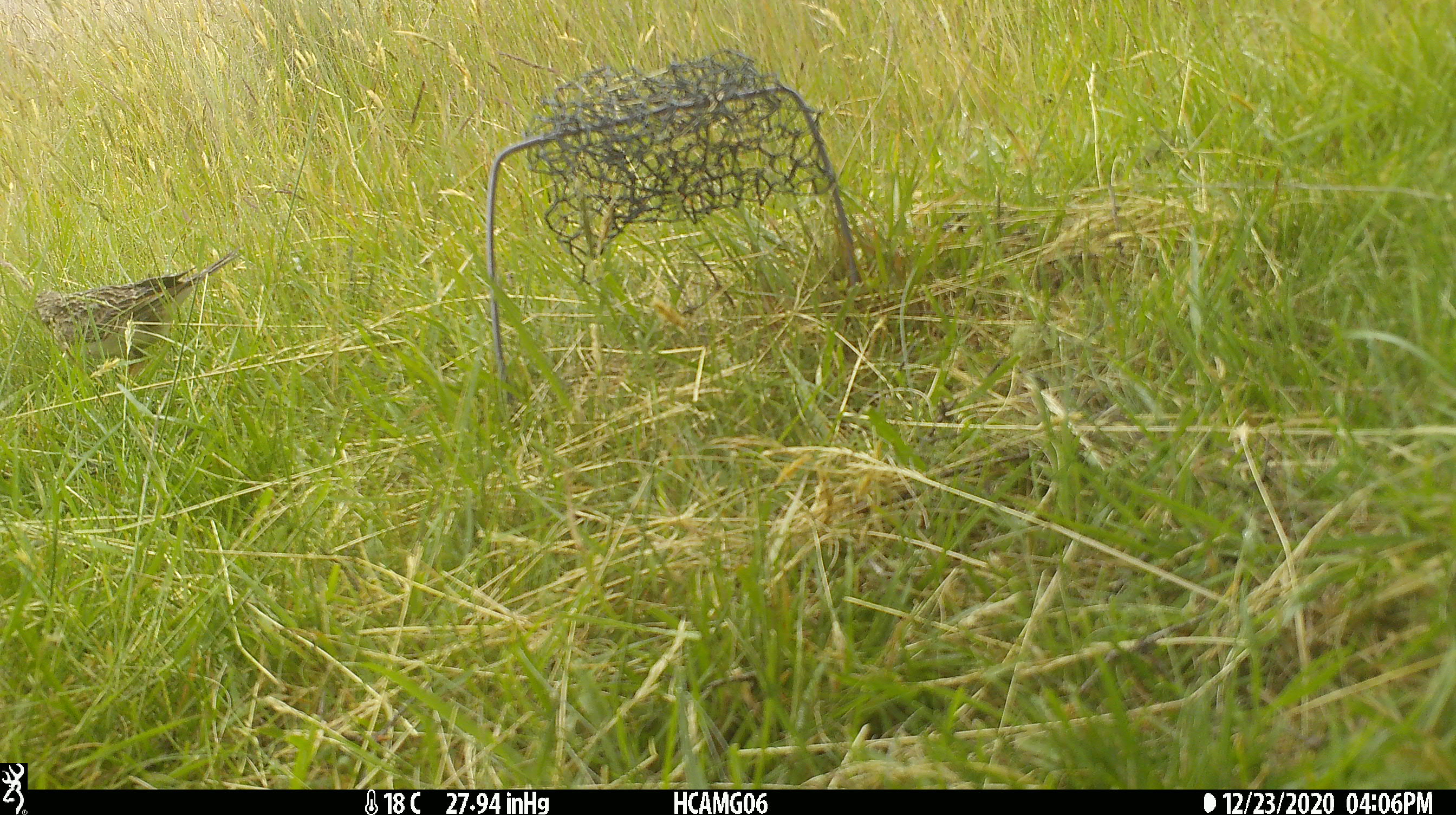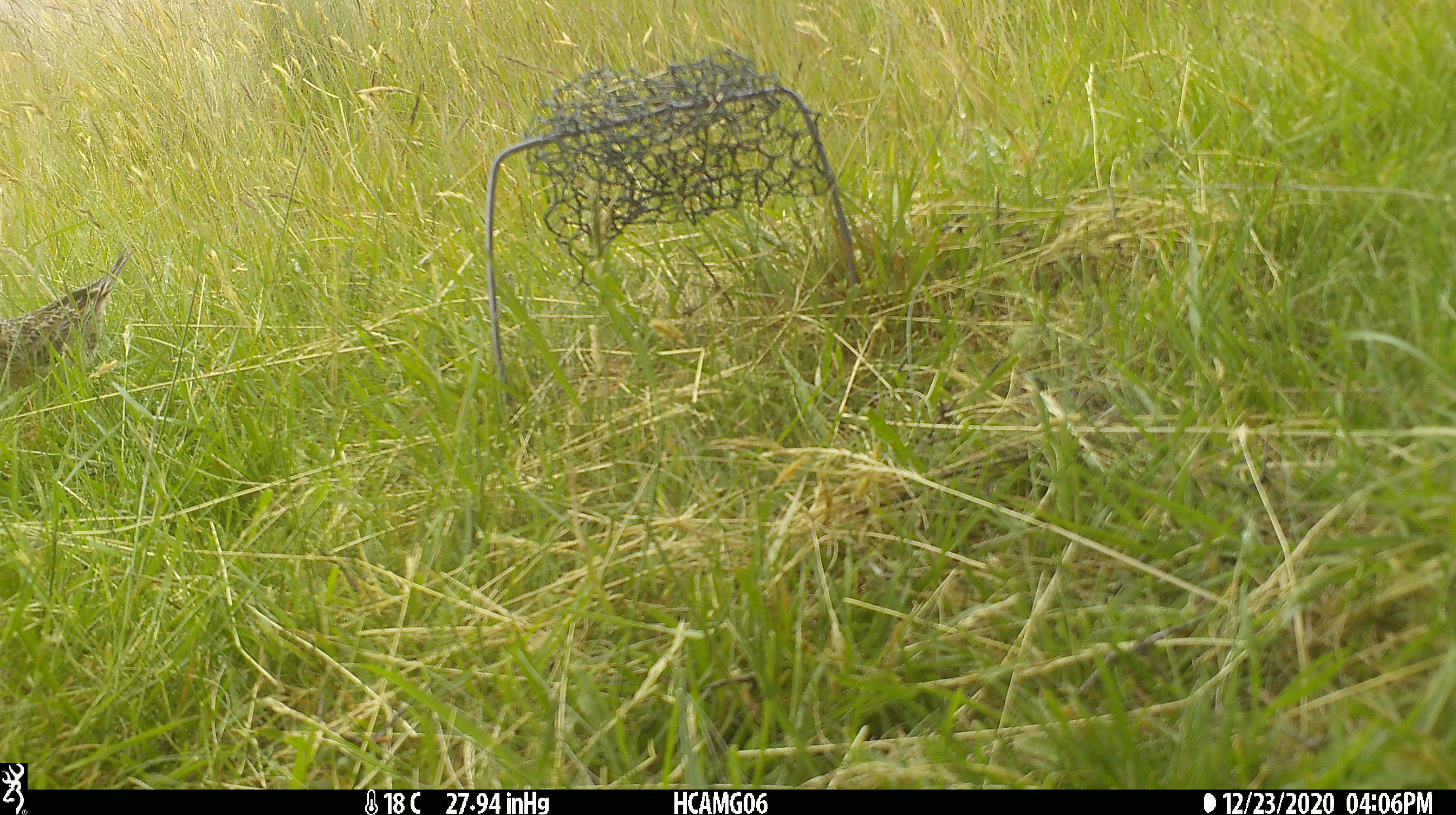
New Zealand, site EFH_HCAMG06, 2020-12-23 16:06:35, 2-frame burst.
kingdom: Animalia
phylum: Chordata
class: Aves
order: Passeriformes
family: Motacillidae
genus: Anthus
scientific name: Anthus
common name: pipit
Pipit (Anthus).